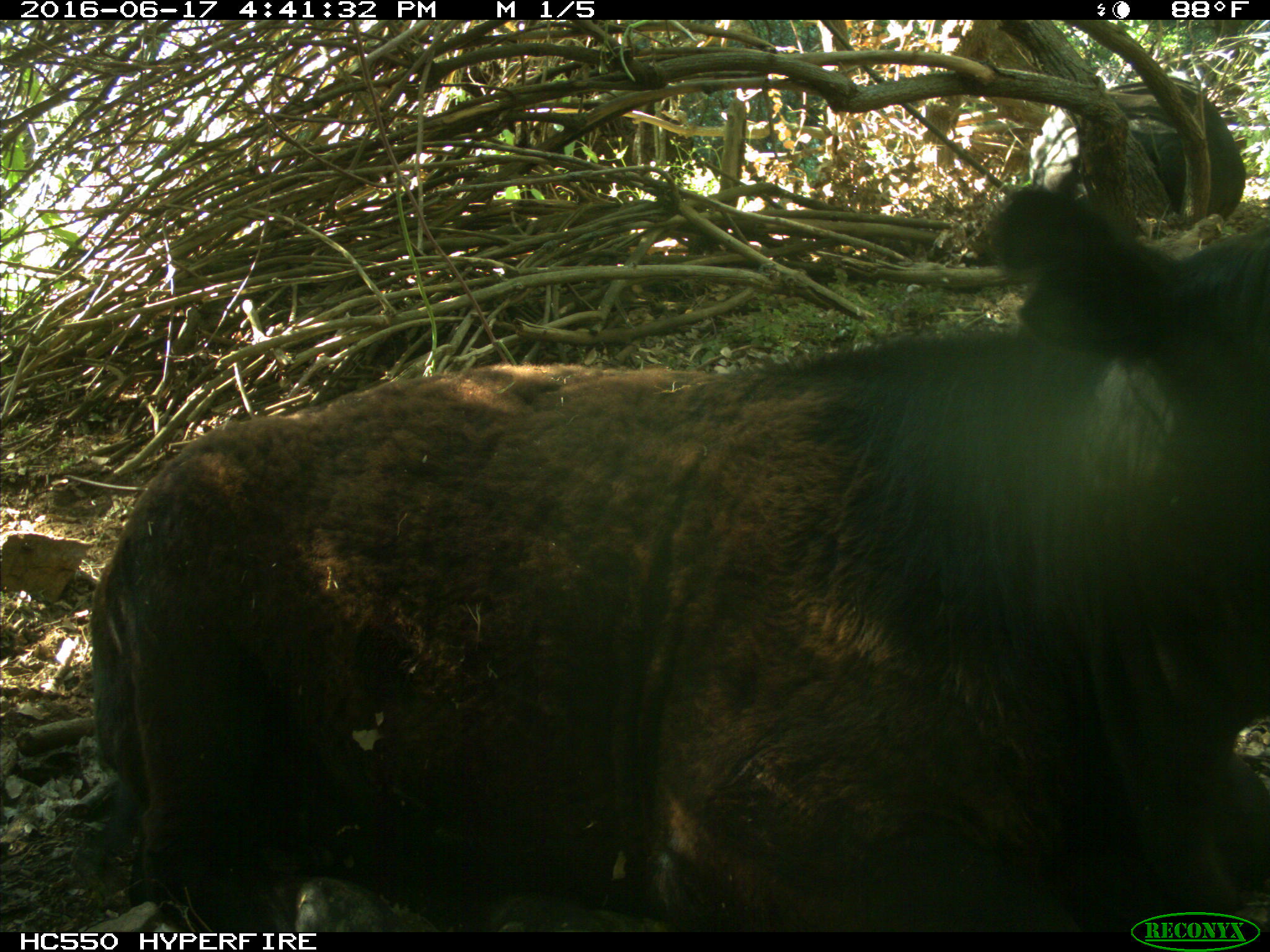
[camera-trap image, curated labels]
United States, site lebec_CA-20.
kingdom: Animalia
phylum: Chordata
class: Mammalia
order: Artiodactyla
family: Bovidae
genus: Bos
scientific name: Bos taurus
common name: domestic cow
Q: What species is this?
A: Bos taurus (domestic cow).